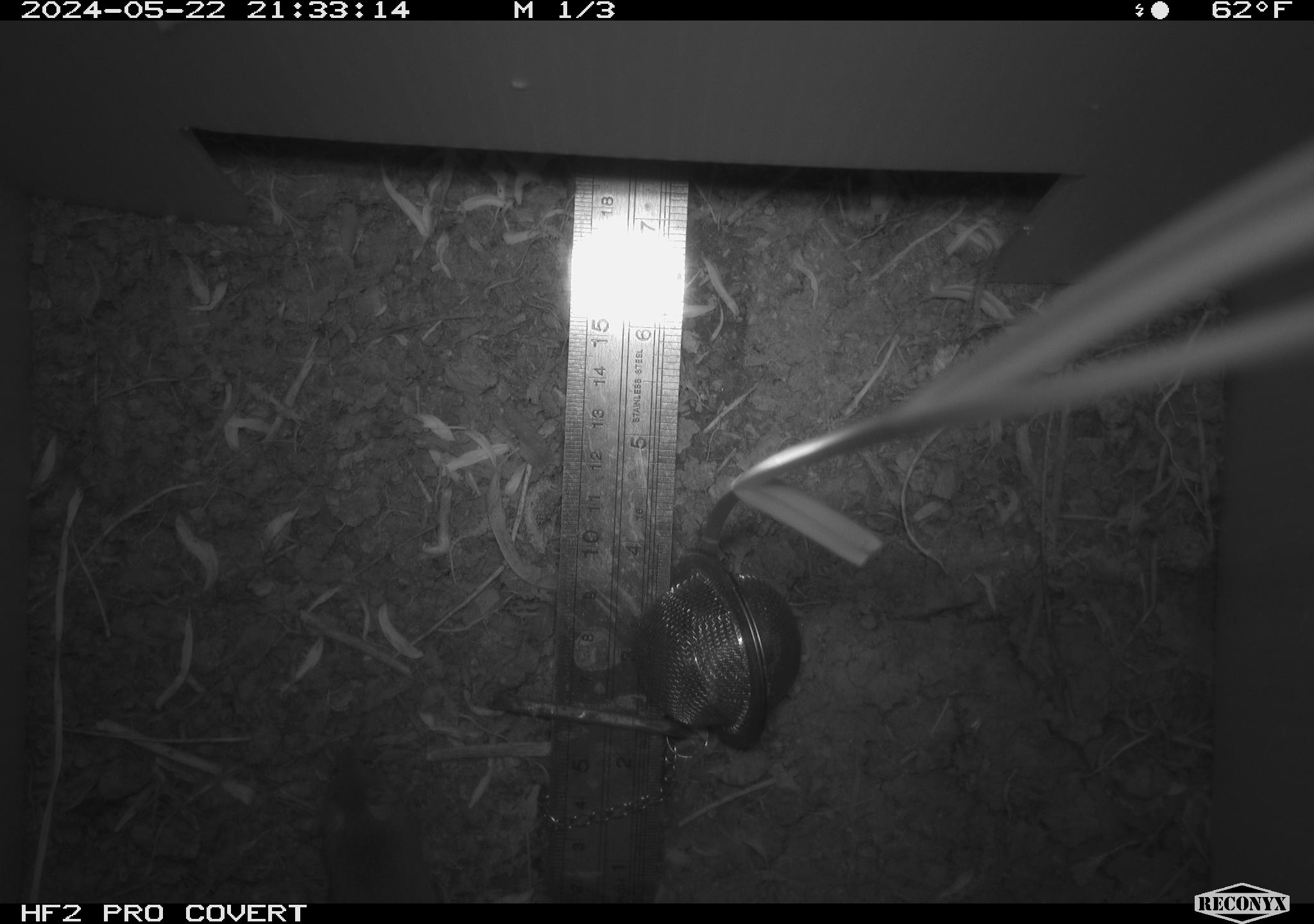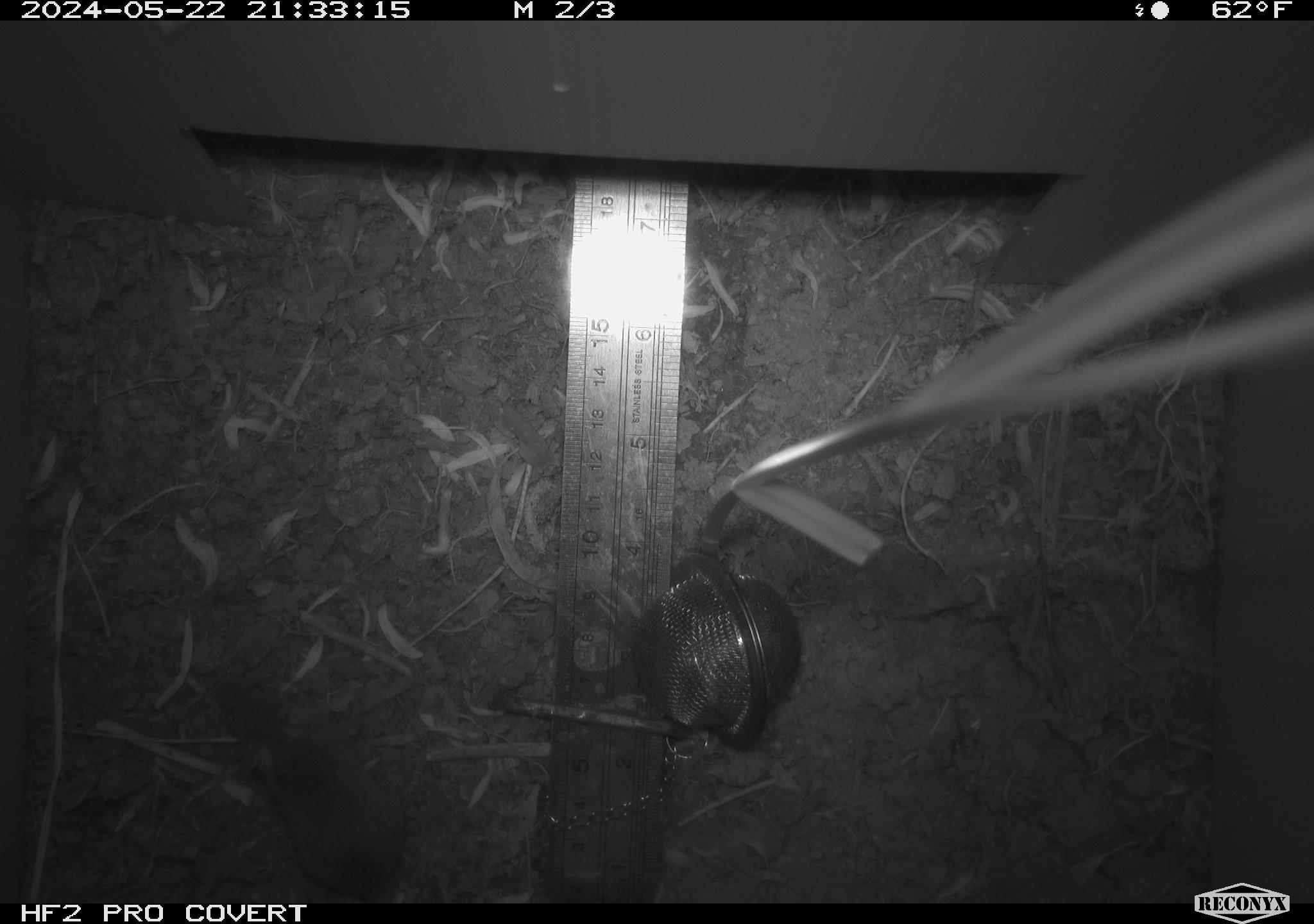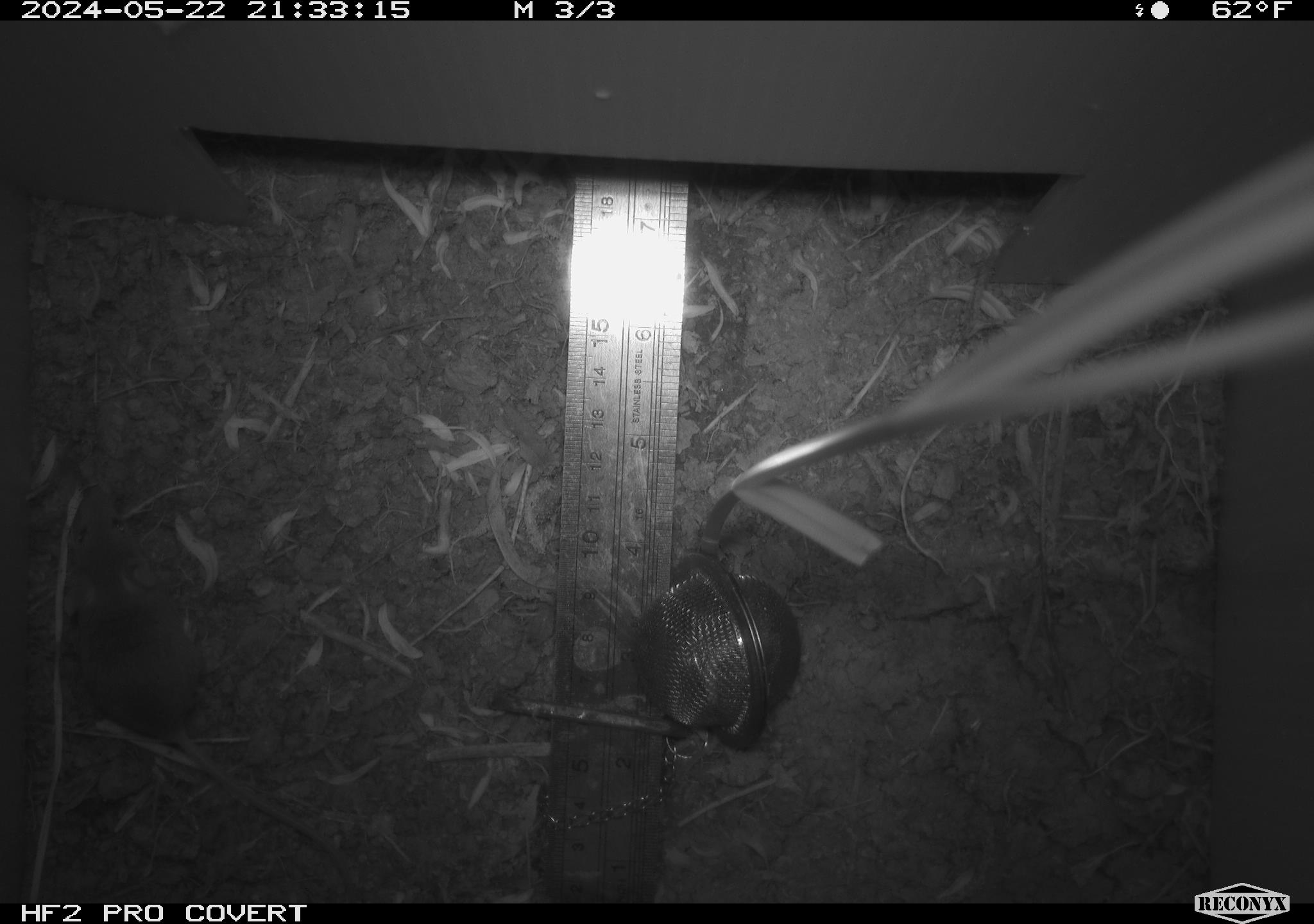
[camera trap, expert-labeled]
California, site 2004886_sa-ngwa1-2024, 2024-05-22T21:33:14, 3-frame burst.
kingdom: Animalia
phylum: Chordata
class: Mammalia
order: Rodentia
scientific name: Rodentia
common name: mouse species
Mouse species (Rodentia).